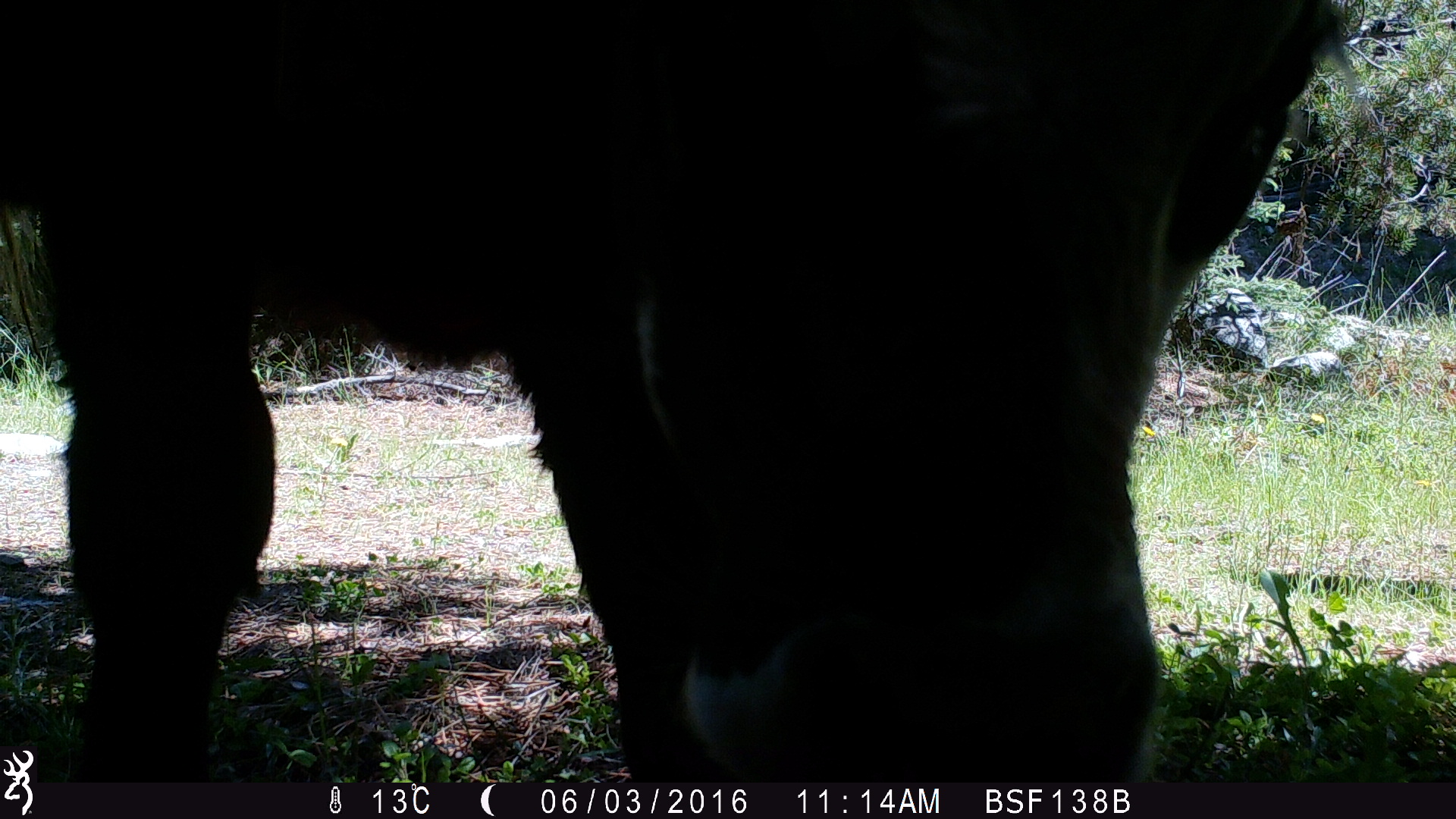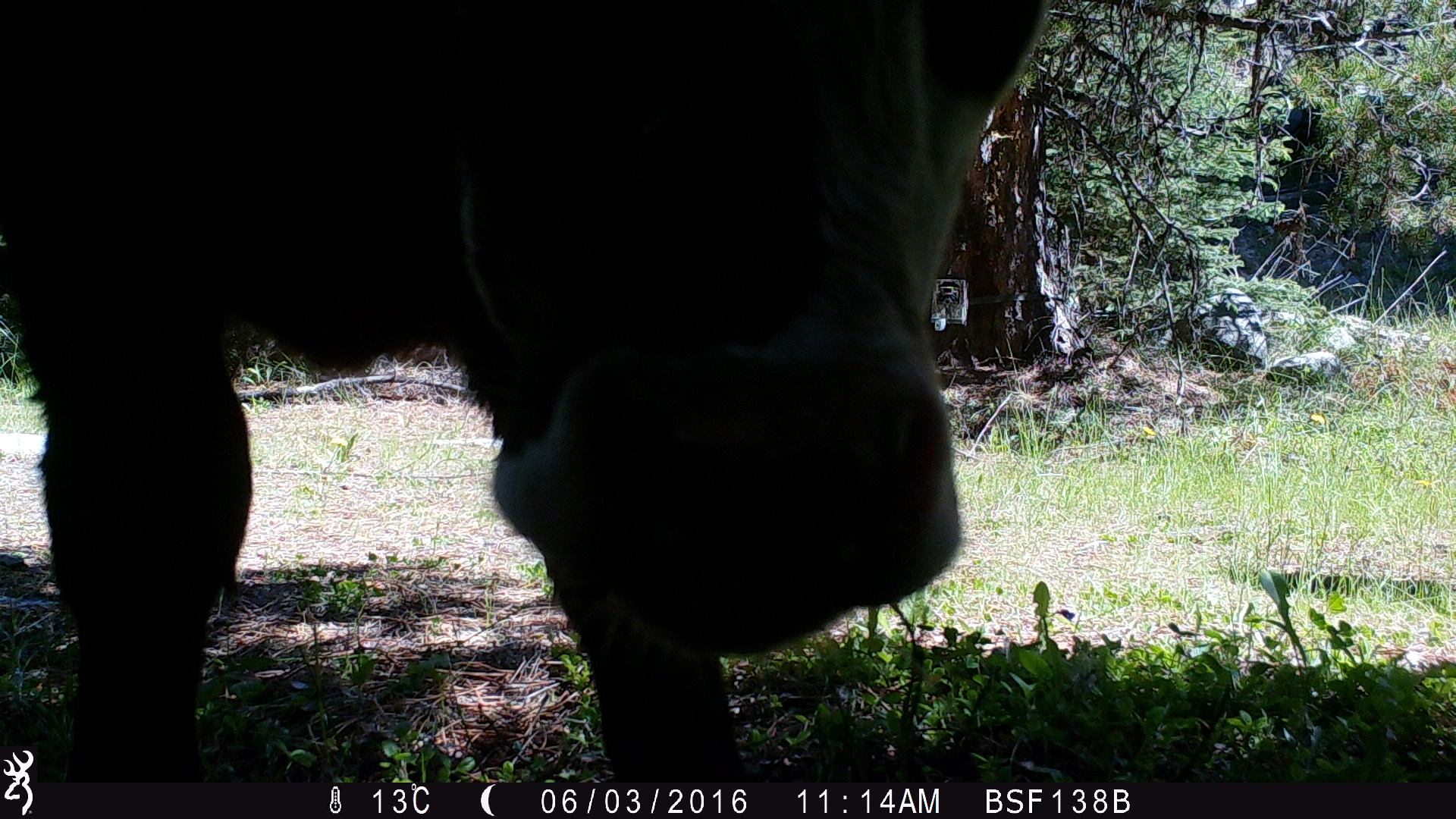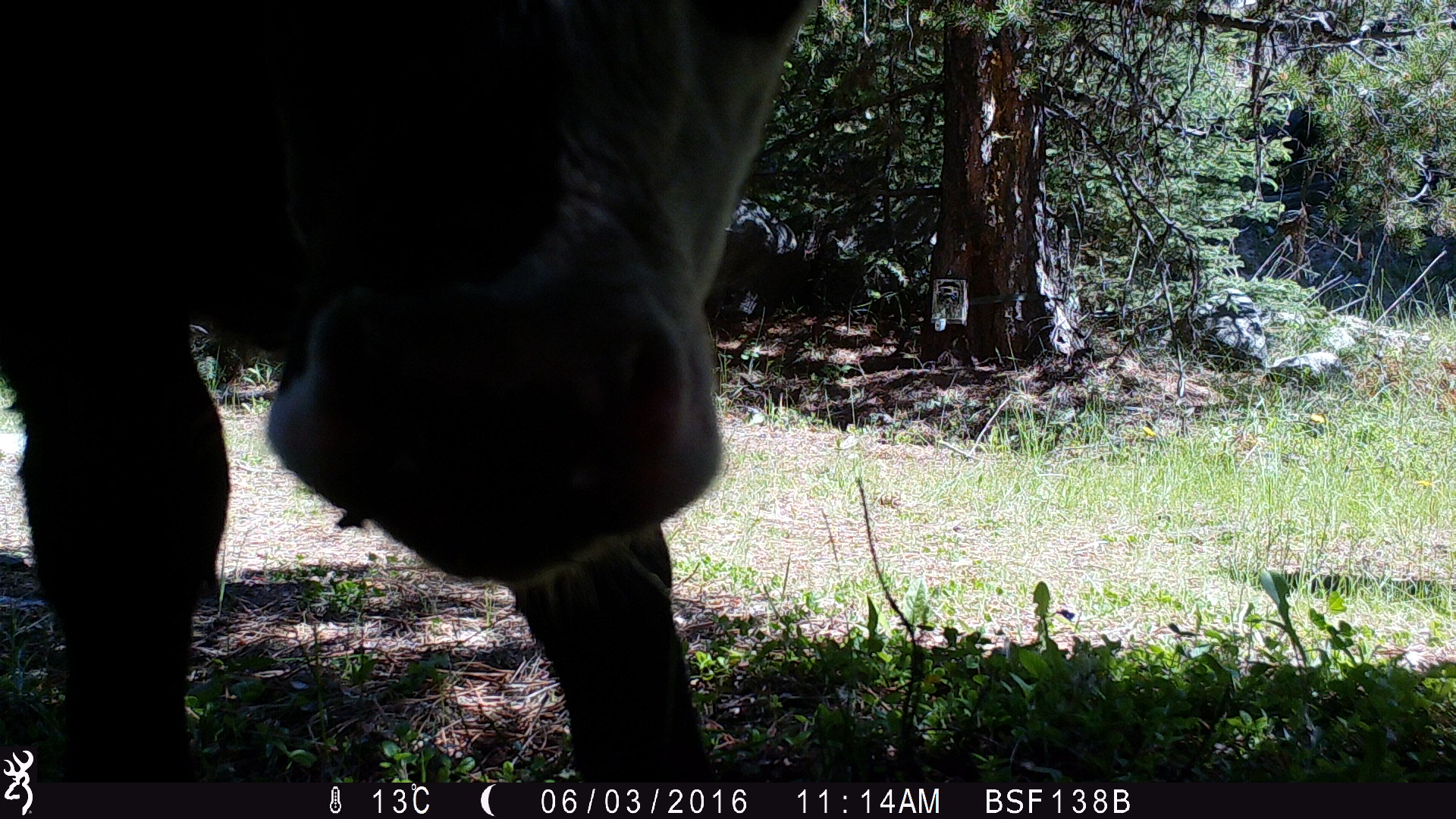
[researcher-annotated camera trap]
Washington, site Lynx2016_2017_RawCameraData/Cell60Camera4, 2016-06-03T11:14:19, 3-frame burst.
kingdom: Animalia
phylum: Chordata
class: Mammalia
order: Artiodactyla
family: Bovidae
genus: Bos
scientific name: Bos taurus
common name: domestic cattle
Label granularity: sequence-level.